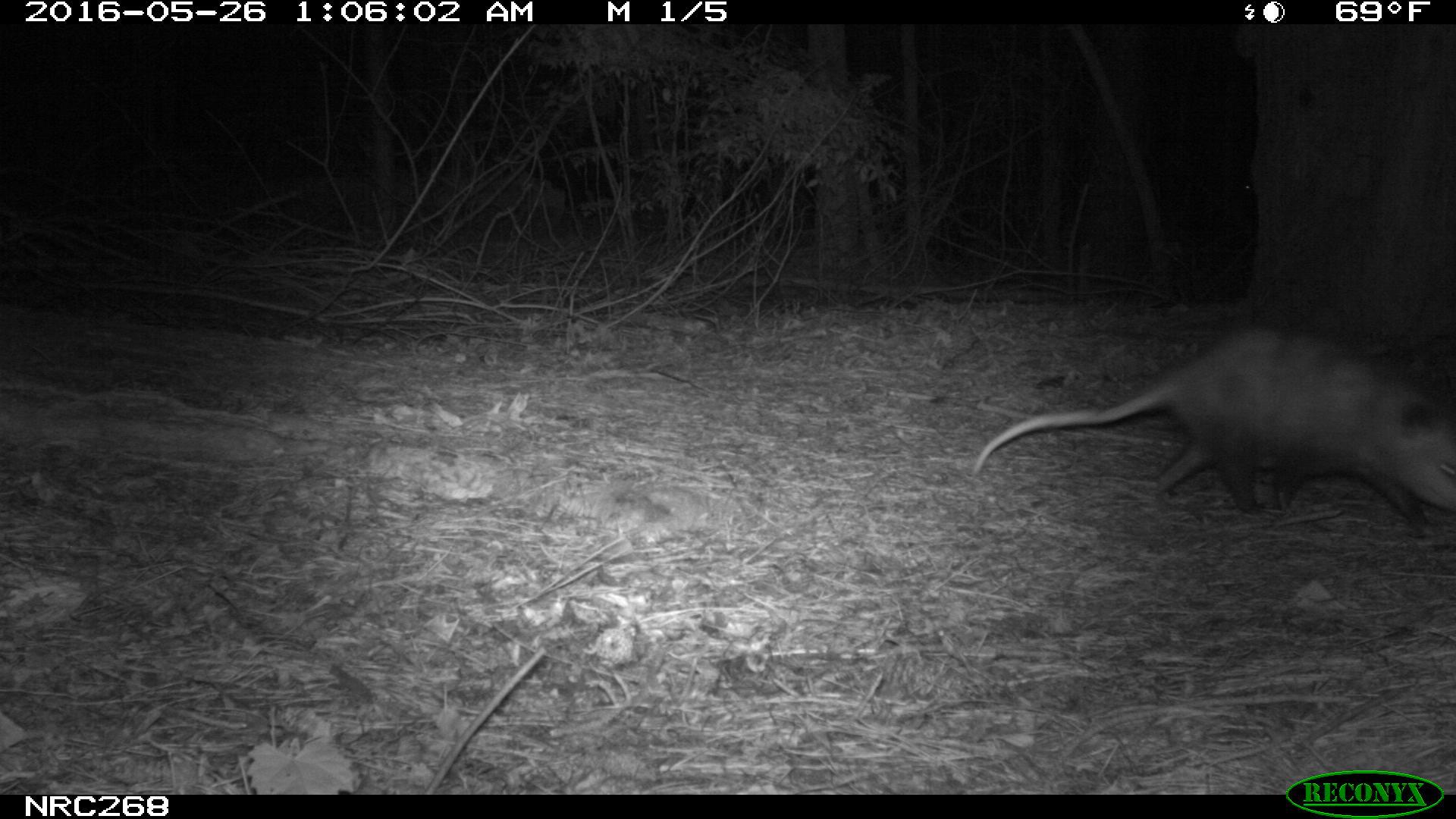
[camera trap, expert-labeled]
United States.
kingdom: Animalia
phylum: Chordata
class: Mammalia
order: Didelphimorphia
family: Didelphidae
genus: Didelphis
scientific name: Didelphis virginiana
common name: virginia opossum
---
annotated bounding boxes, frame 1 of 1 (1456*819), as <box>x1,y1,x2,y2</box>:
Virginia Opossum: <box>968,312,1456,535</box>